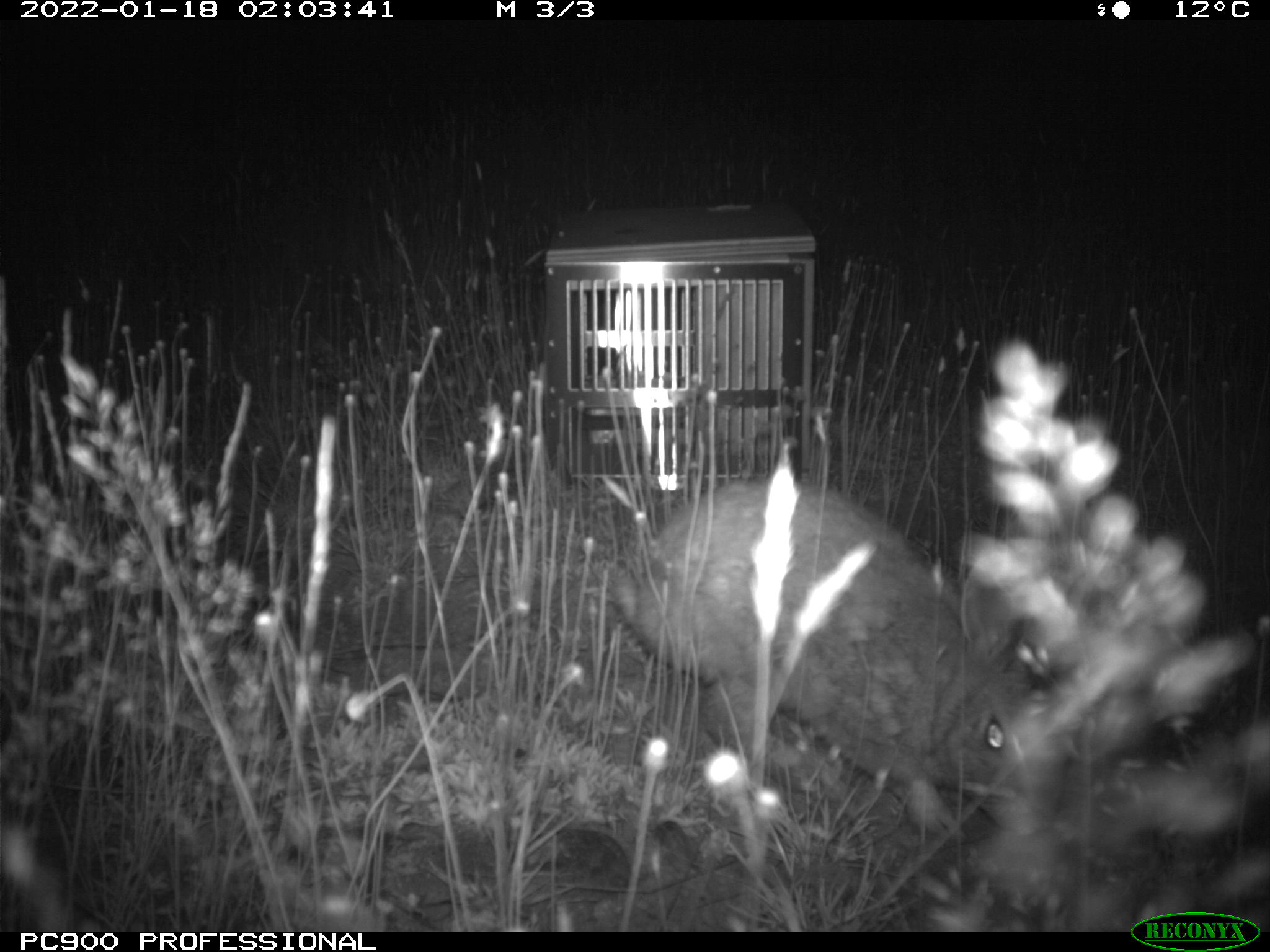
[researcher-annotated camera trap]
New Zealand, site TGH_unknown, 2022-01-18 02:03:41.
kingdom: Animalia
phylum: Chordata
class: Mammalia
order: Lagomorpha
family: Leporidae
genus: Oryctolagus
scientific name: Oryctolagus cuniculus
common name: european rabbit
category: rabbit